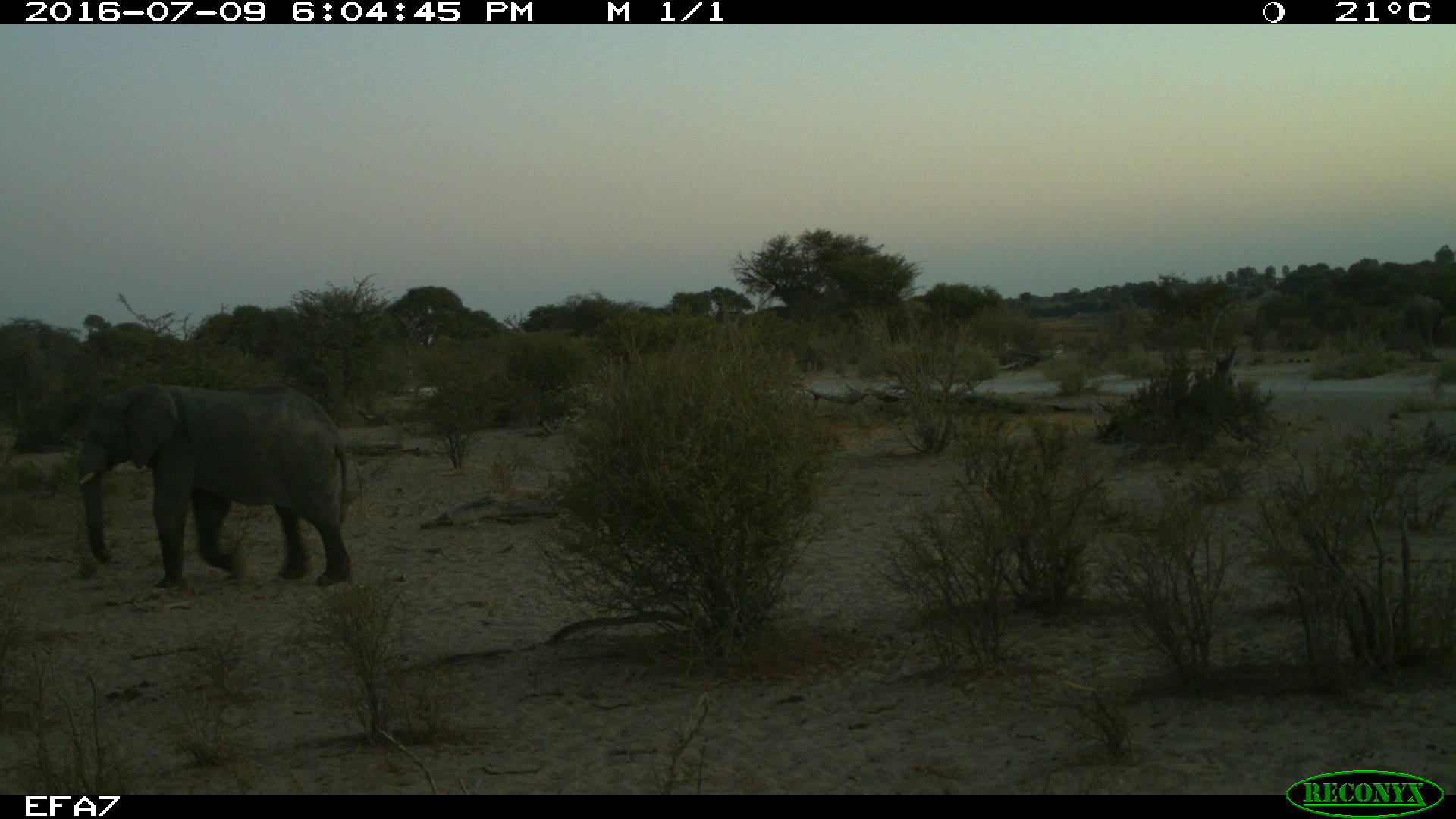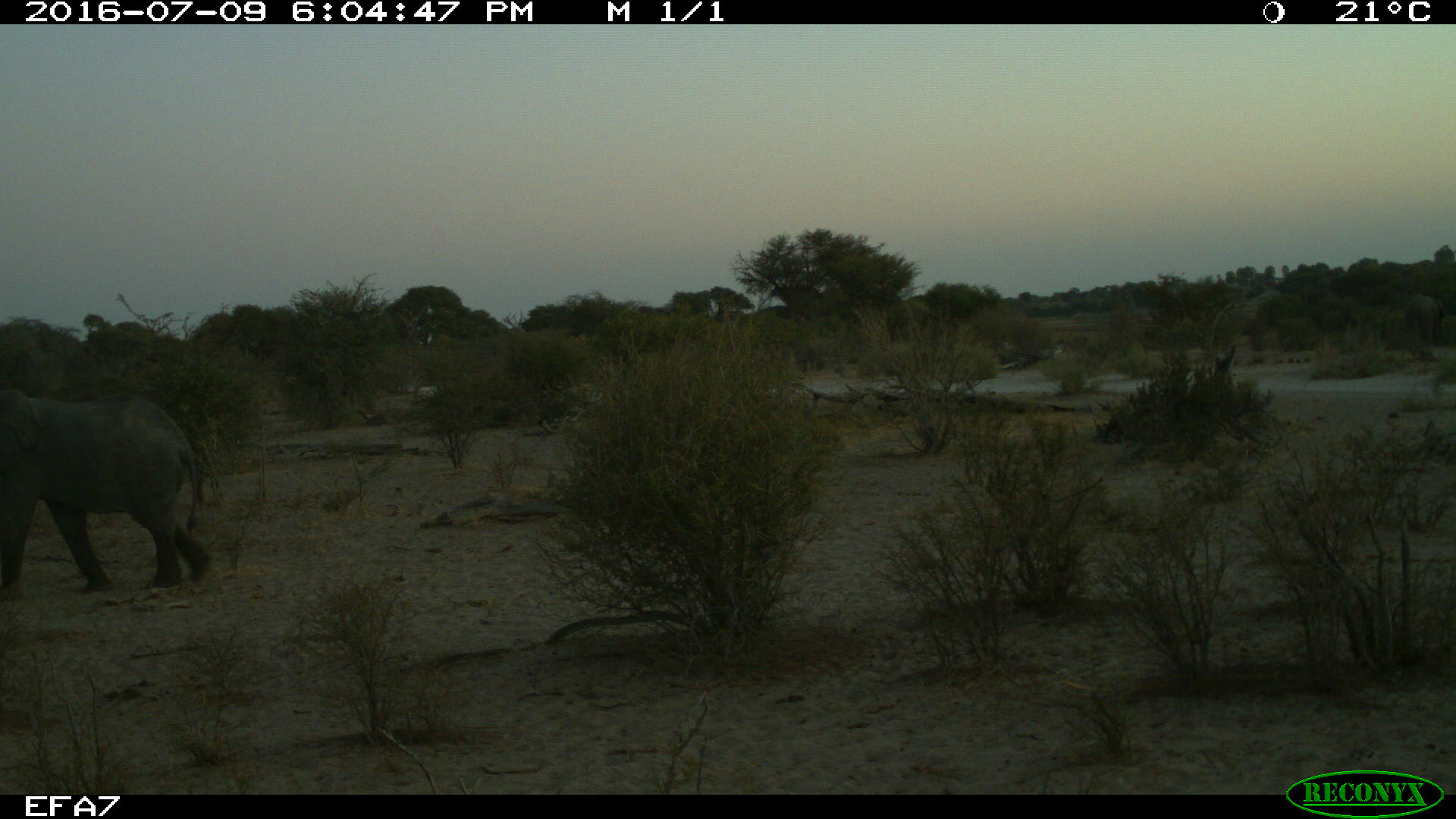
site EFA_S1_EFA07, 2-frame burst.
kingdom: Animalia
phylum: Chordata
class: Mammalia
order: Proboscidea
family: Elephantidae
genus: Loxodonta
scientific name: Loxodonta africana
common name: african bush elephant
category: elephant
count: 1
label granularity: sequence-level